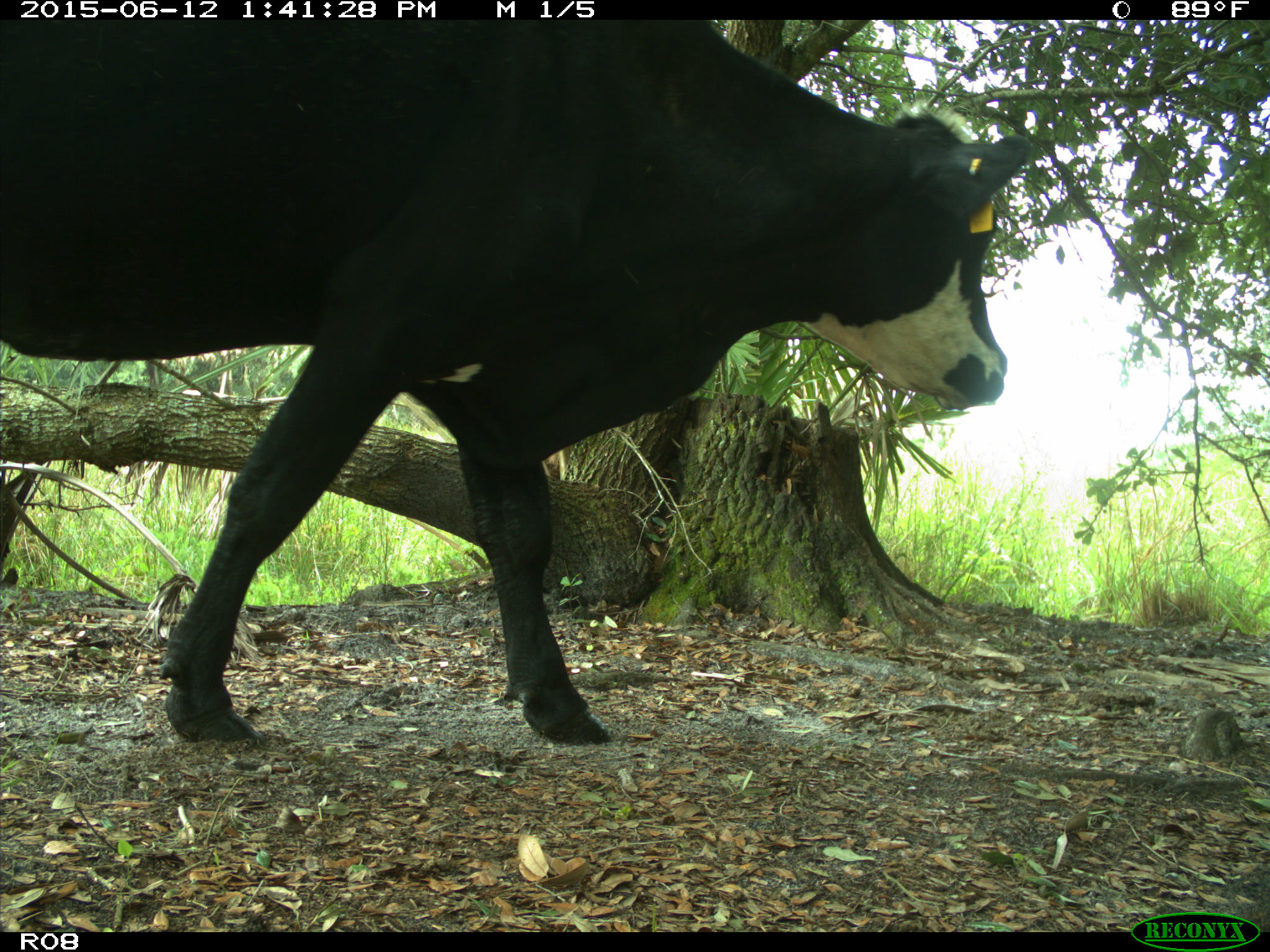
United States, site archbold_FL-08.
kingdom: Animalia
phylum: Chordata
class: Mammalia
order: Artiodactyla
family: Bovidae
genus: Bos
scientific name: Bos taurus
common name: domestic cow